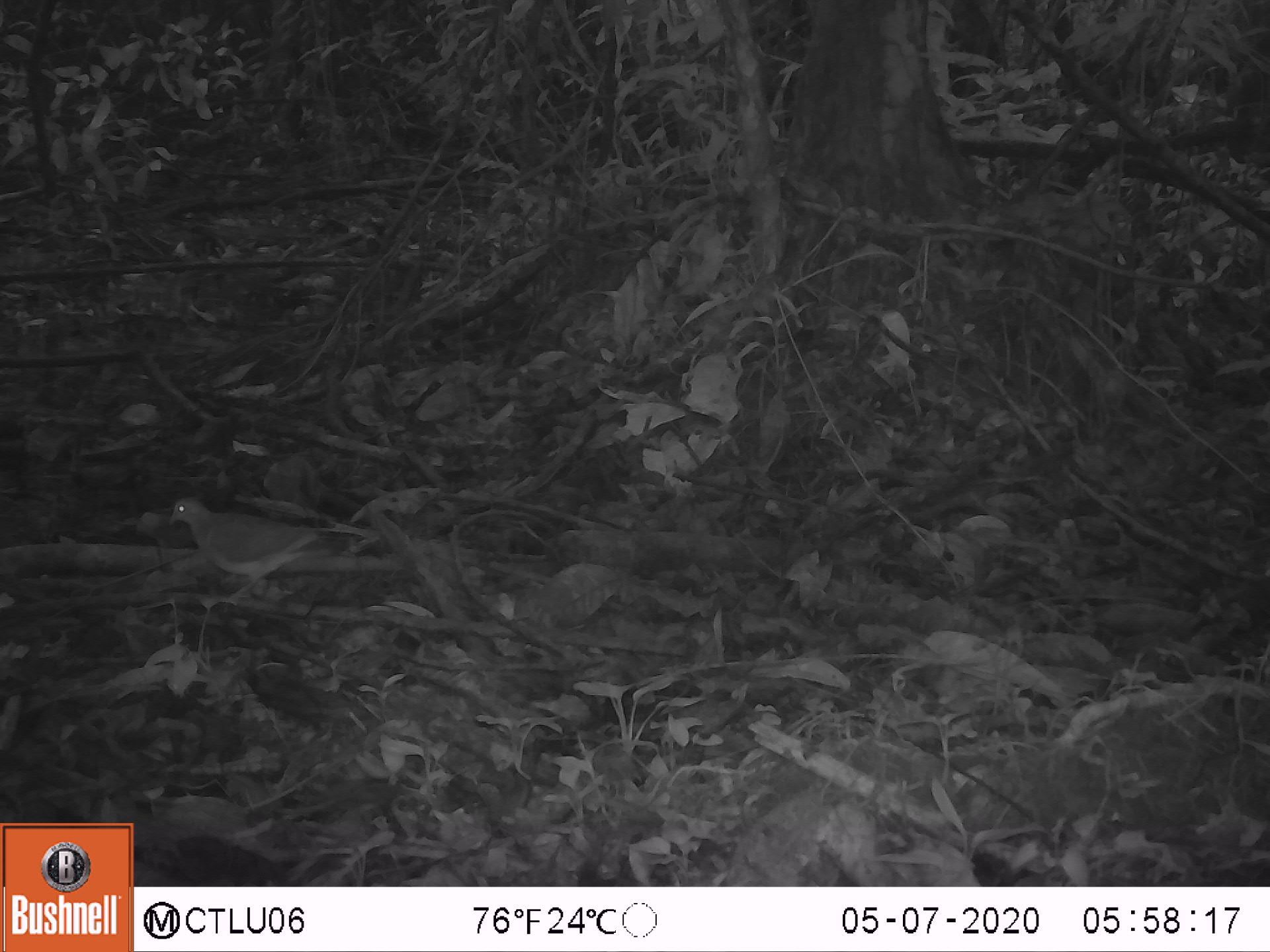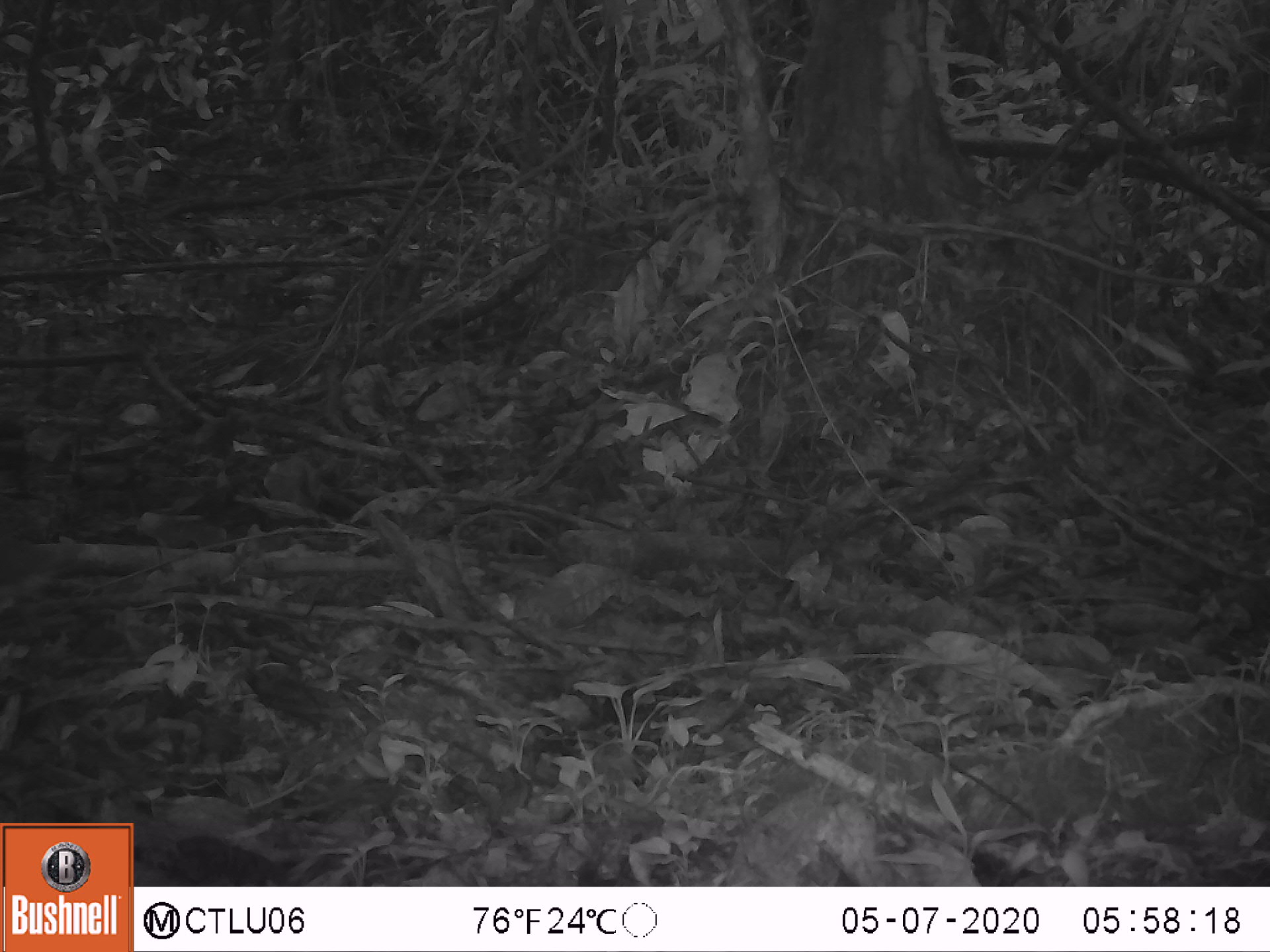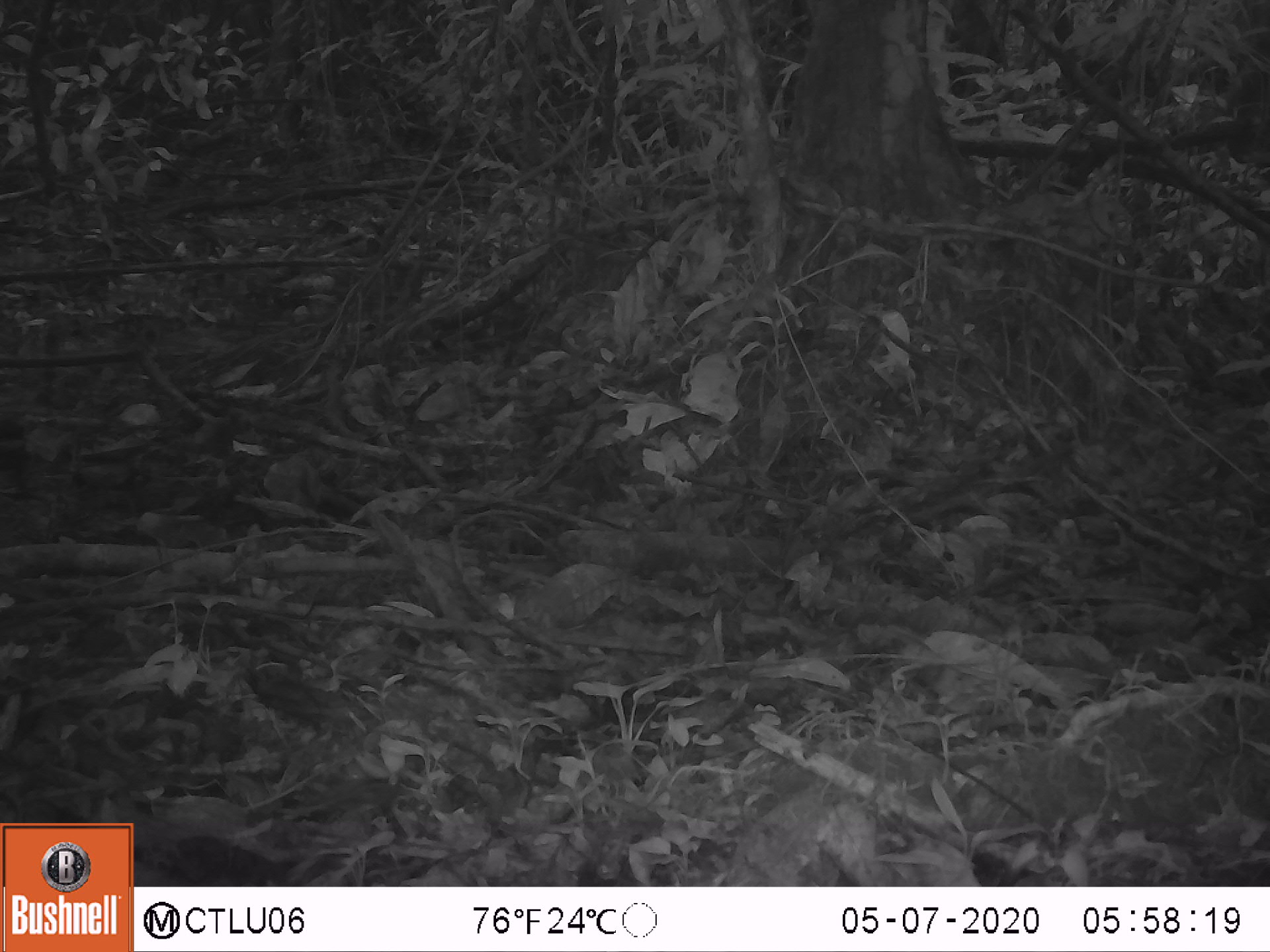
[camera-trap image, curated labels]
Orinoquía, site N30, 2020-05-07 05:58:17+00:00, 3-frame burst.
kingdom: Animalia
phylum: Chordata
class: Aves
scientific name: Aves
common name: bird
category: unknown bird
Unknown bird (bird) (Aves).